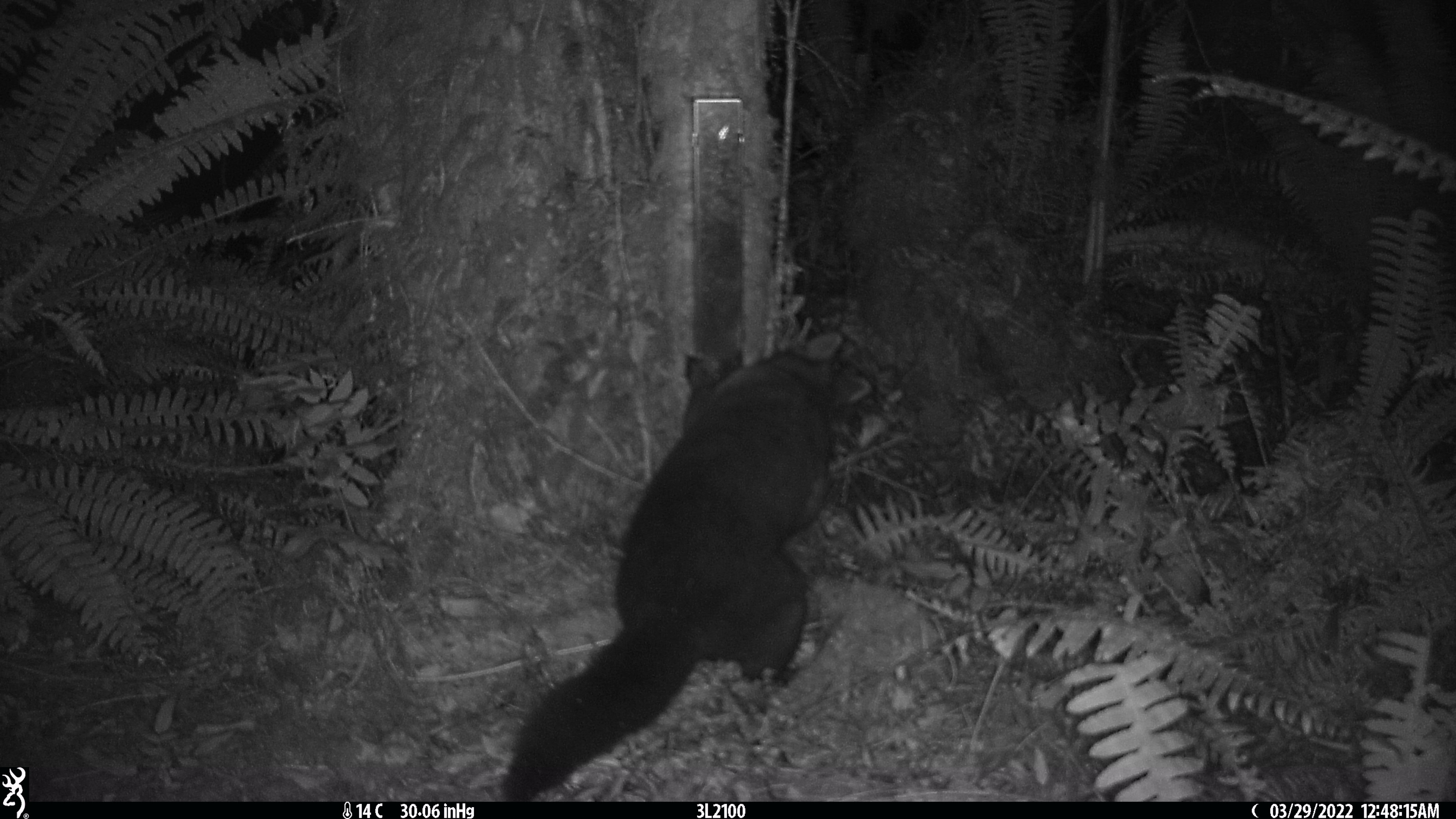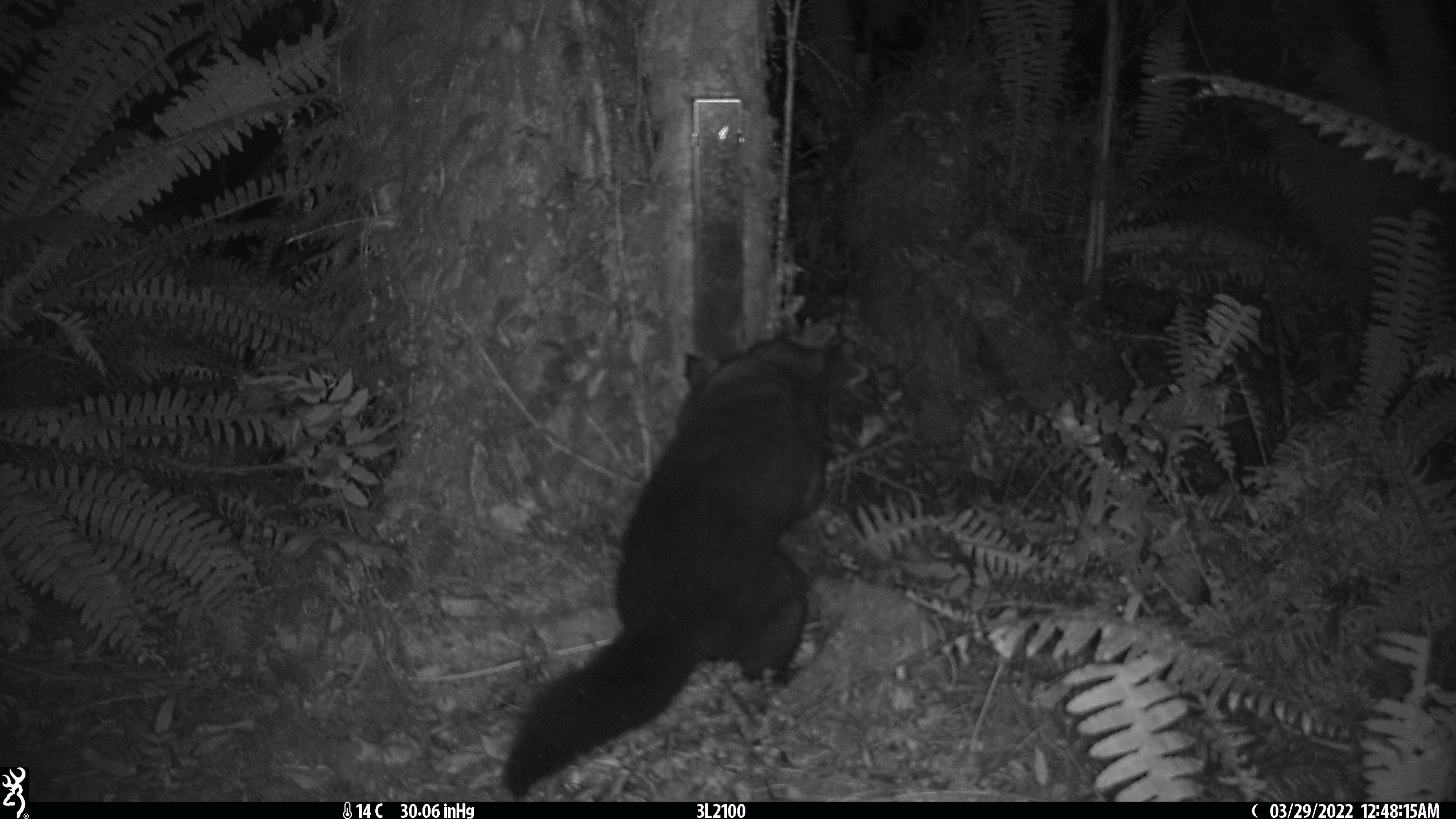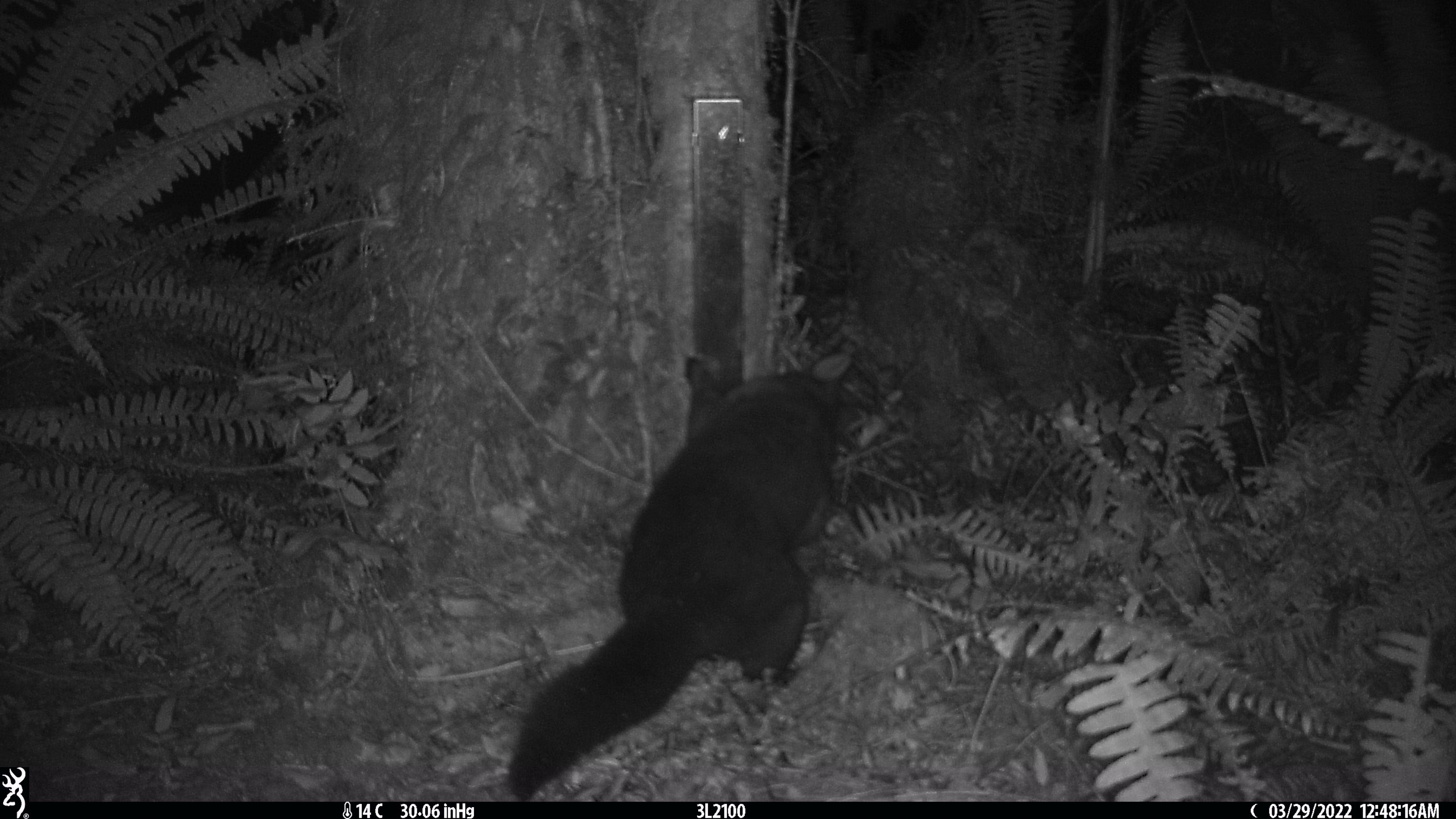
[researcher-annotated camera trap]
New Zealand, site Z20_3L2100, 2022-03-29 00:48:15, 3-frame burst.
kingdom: Animalia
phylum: Chordata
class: Mammalia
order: Diprotodontia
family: Phalangeridae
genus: Trichosurus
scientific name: Trichosurus vulpecula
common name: common brushtail possum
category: possum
Possum (common brushtail possum) (Trichosurus vulpecula).